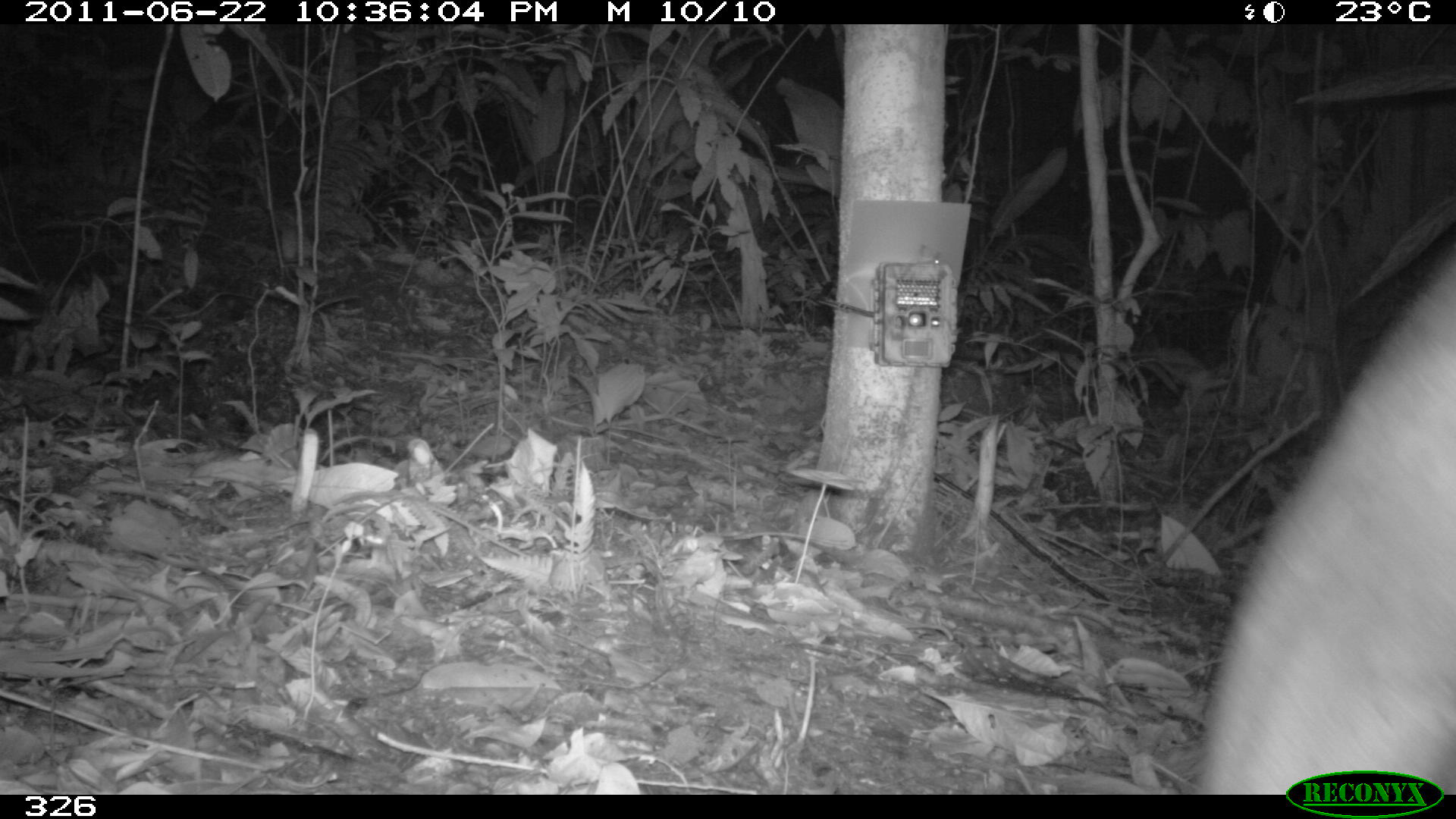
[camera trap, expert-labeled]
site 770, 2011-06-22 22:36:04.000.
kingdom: Animalia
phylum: Chordata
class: Mammalia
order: Perissodactyla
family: Tapiridae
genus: Tapirus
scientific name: Tapirus terrestris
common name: south american tapir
Tapirus terrestris (south american tapir).